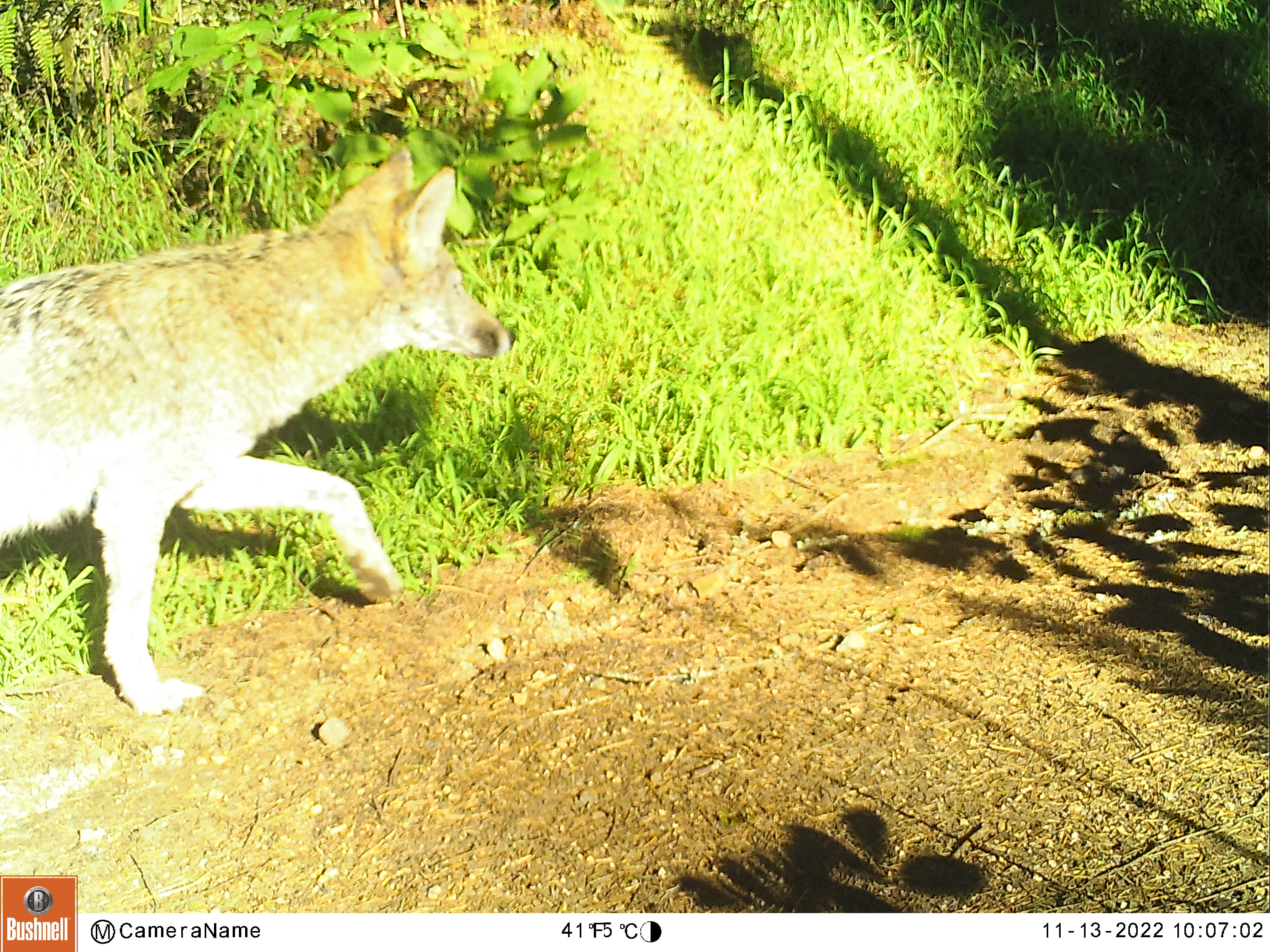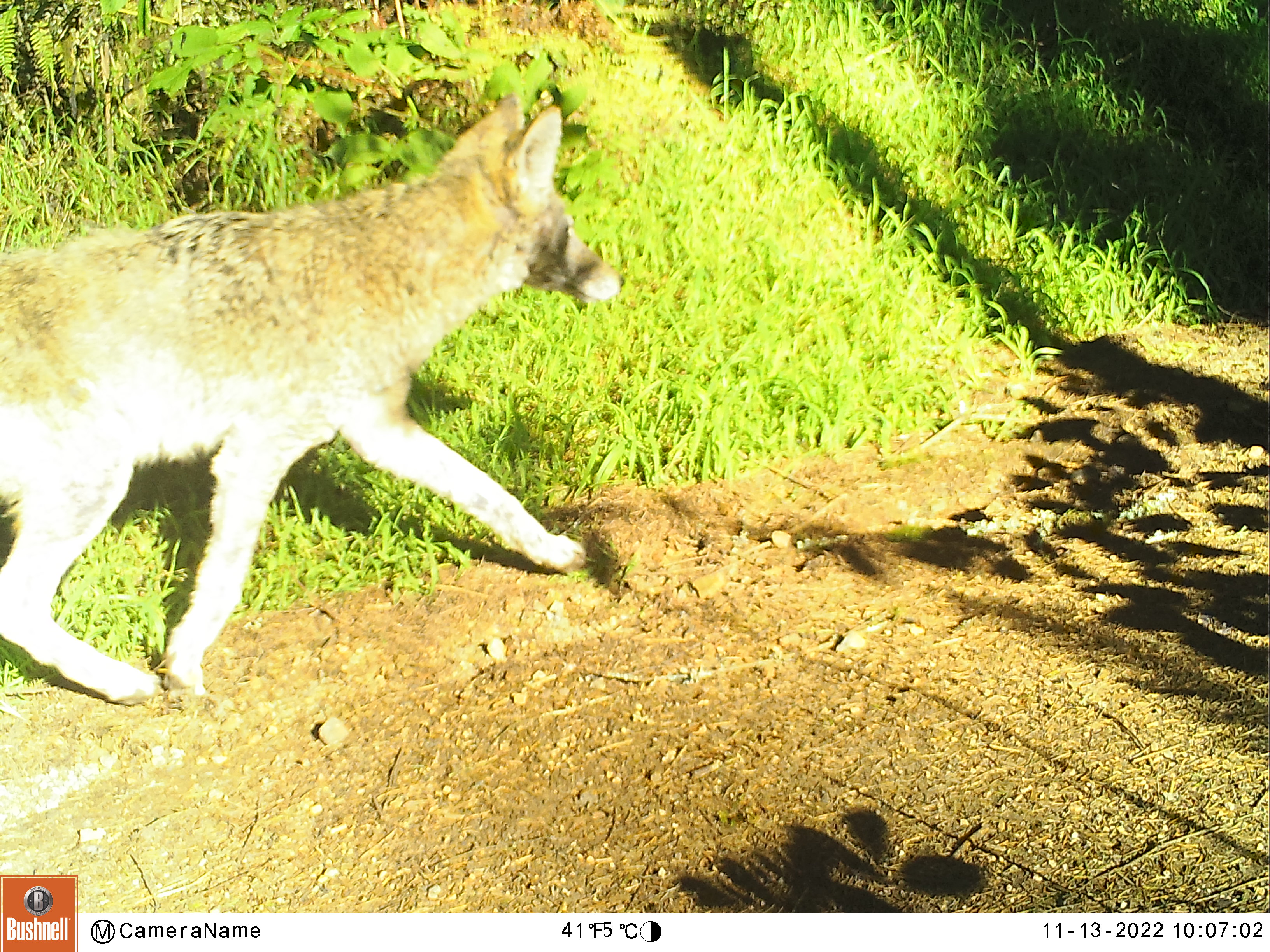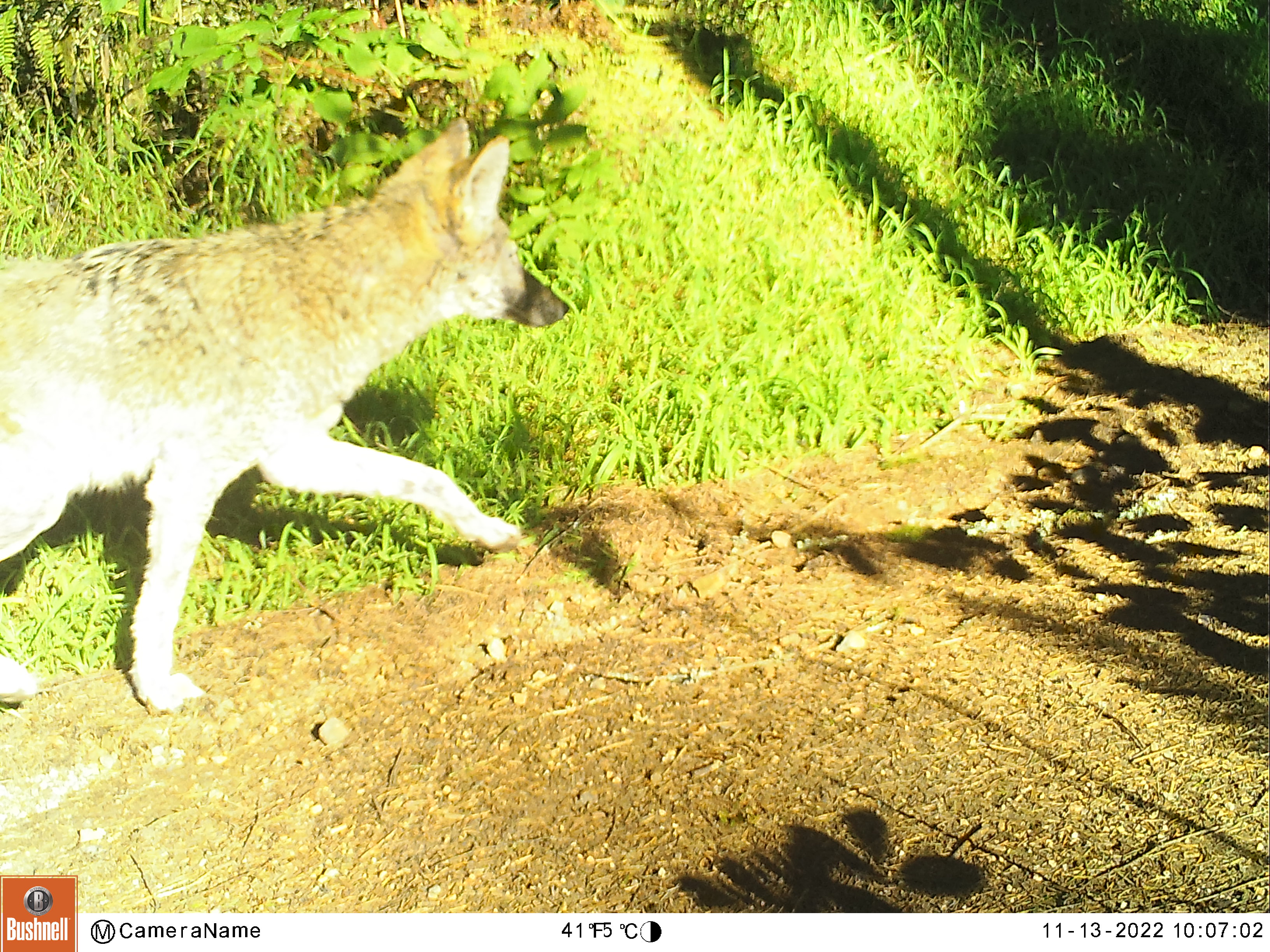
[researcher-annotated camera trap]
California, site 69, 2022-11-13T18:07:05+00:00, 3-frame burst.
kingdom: Animalia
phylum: Chordata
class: Mammalia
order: Carnivora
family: Canidae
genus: Canis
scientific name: Canis latrans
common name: coyote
Coyote (Canis latrans).